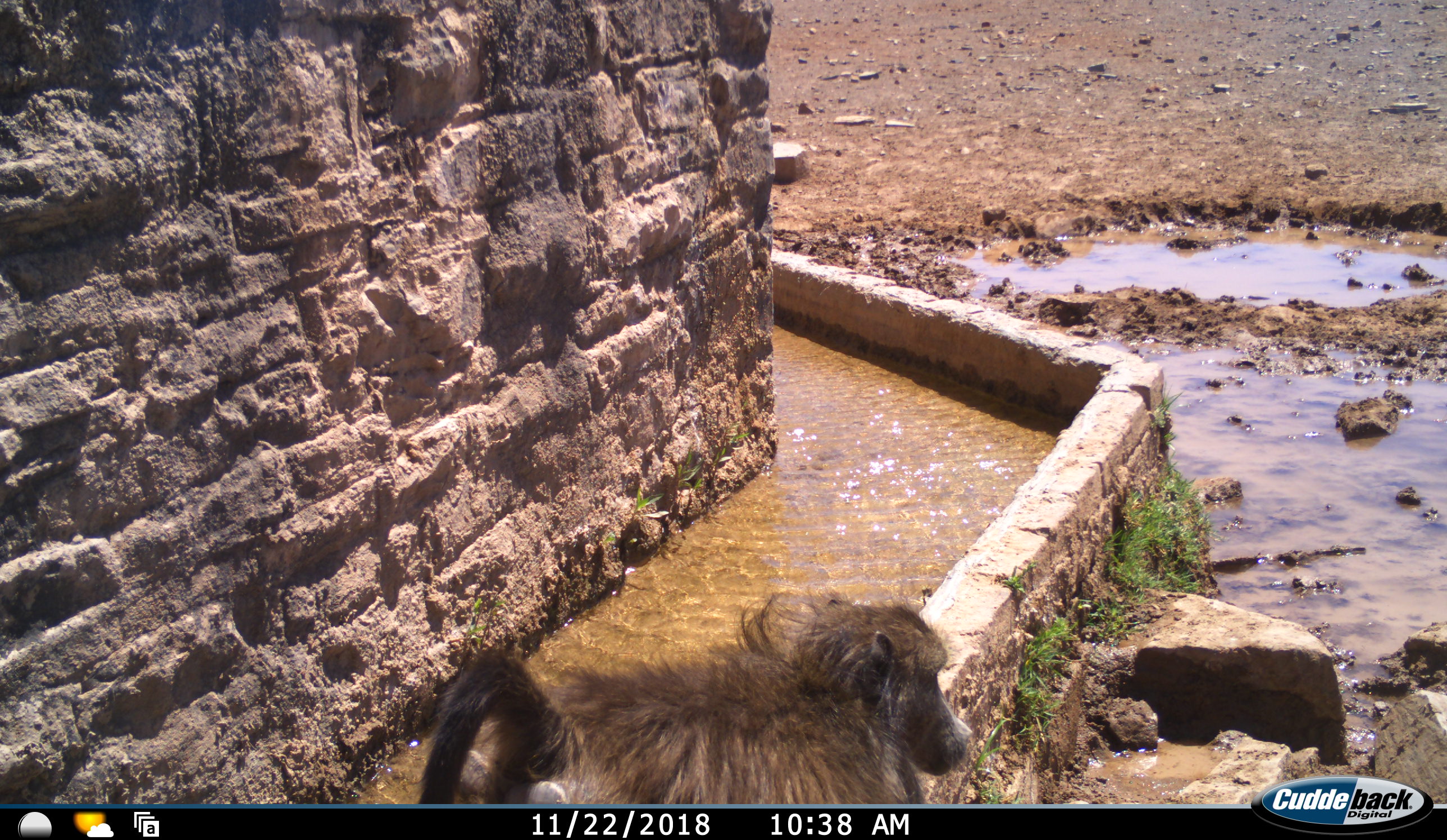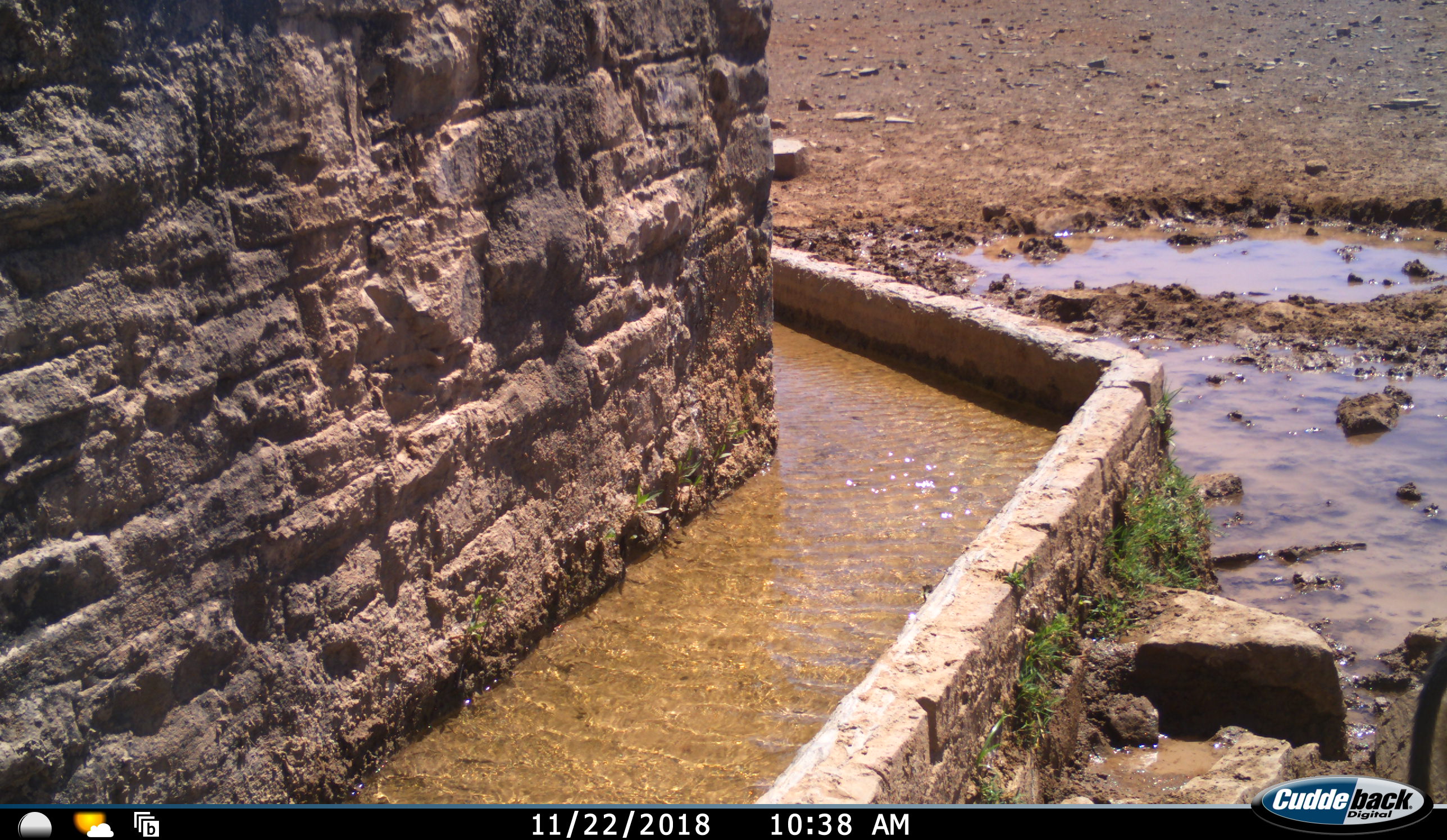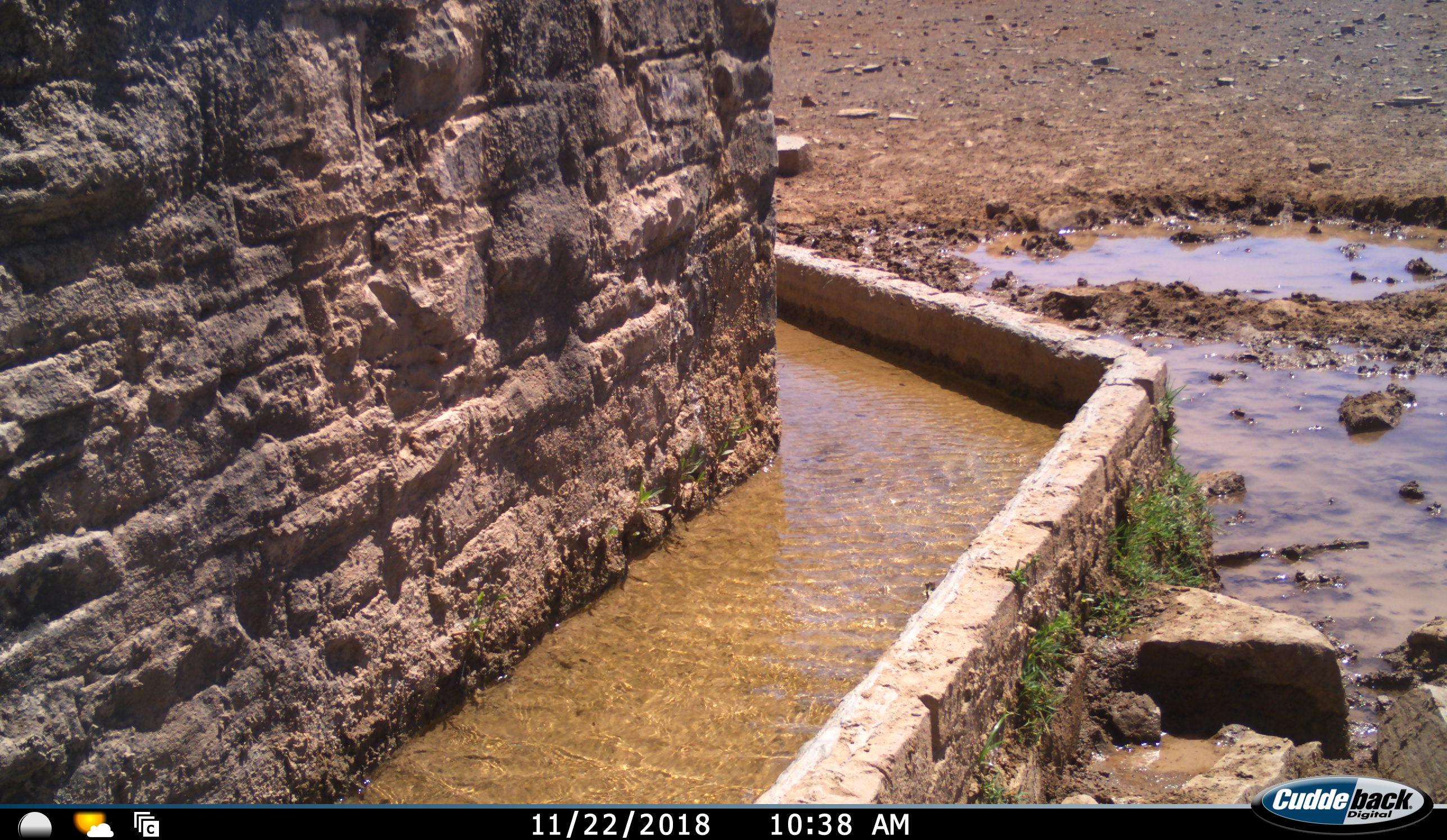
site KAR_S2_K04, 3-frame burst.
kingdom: Animalia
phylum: Chordata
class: Mammalia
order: Primates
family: Cercopithecidae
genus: Papio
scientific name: Papio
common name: baboon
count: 1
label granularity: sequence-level